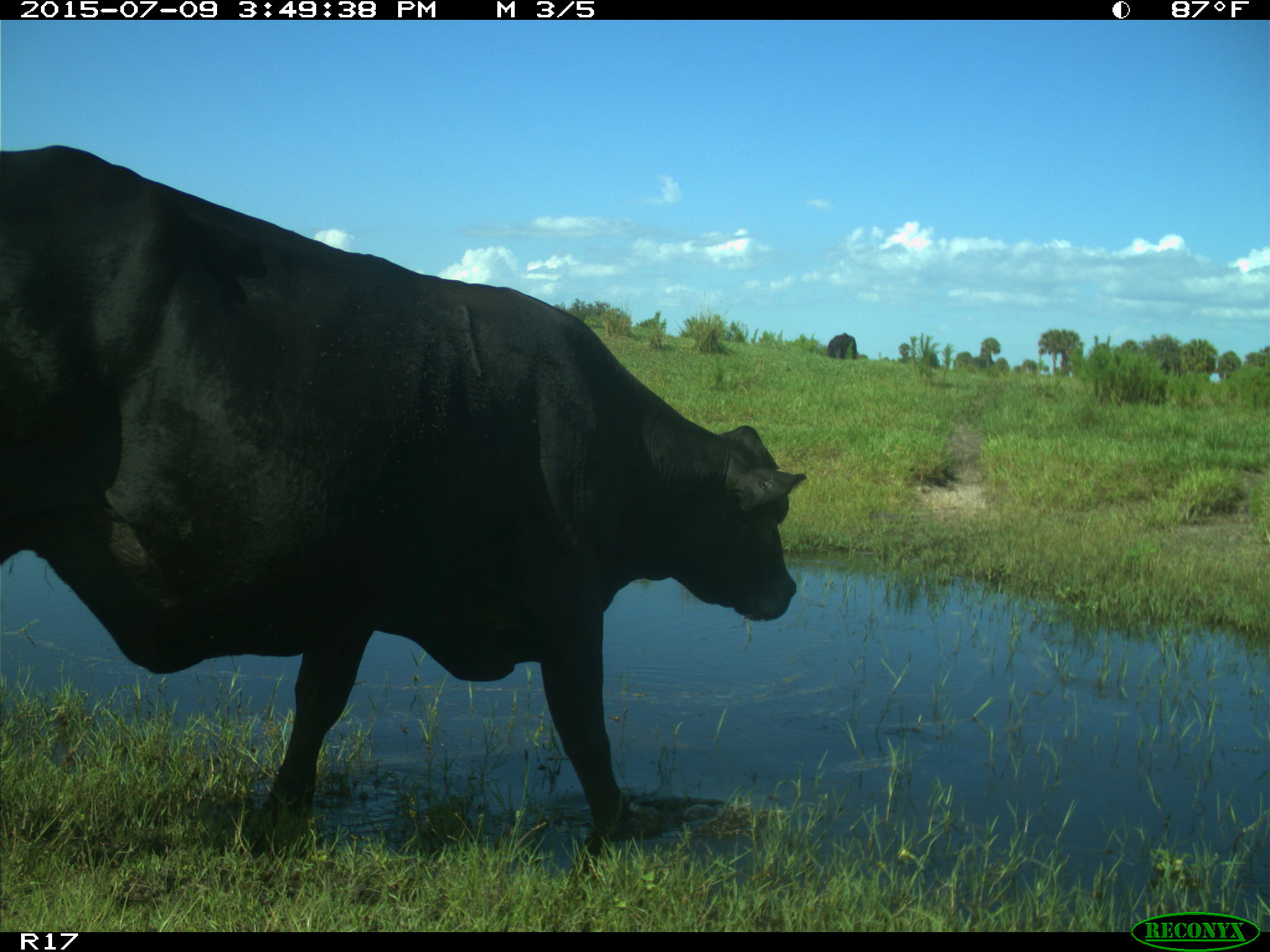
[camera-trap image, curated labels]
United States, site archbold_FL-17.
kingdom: Animalia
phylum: Chordata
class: Mammalia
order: Artiodactyla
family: Bovidae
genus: Bos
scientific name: Bos taurus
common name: domestic cow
Bos taurus (domestic cow).